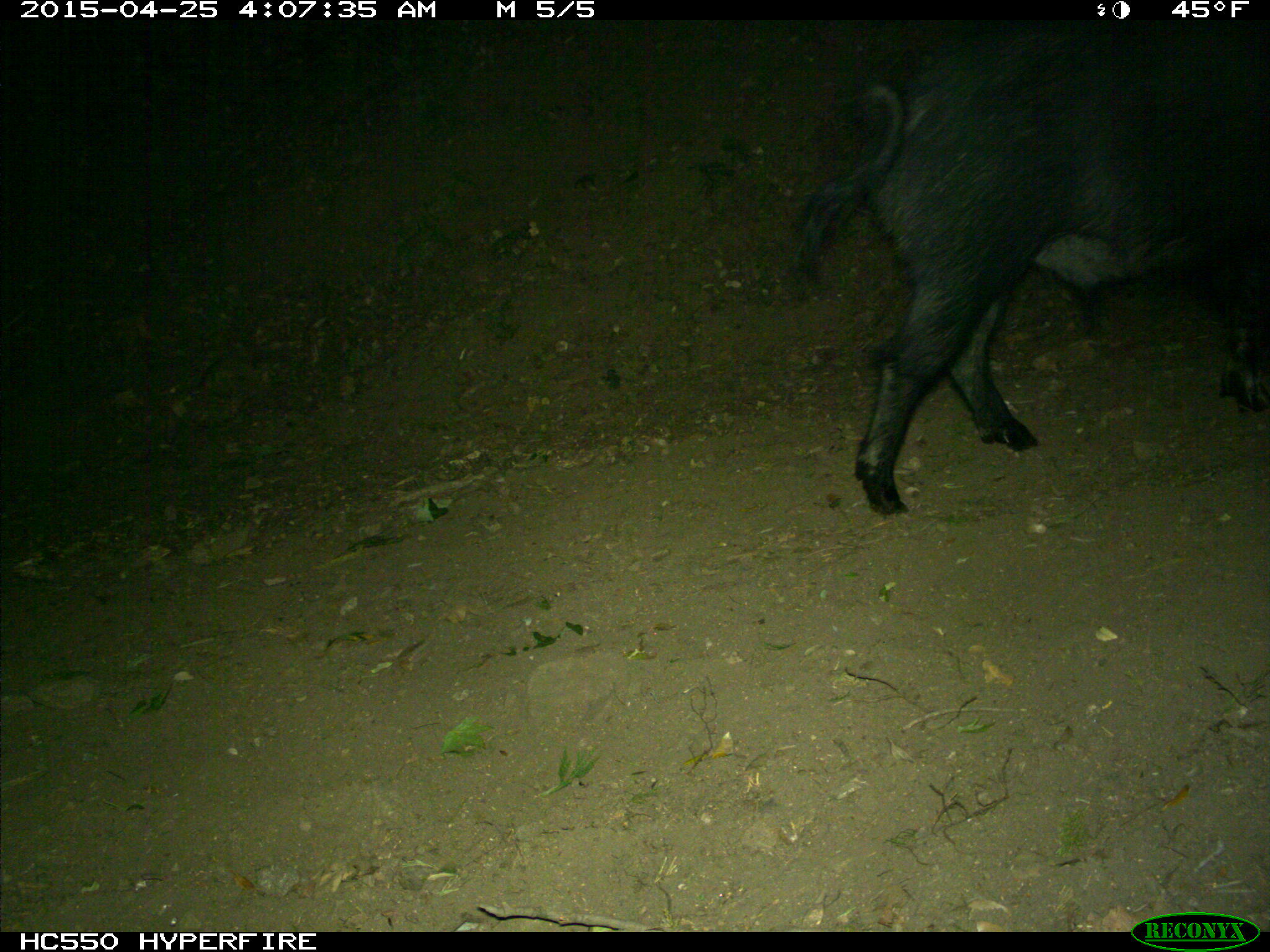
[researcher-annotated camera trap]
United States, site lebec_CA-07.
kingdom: Animalia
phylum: Chordata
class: Mammalia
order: Artiodactyla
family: Suidae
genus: Sus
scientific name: Sus scrofa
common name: wild boar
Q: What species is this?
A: Sus scrofa (wild boar).